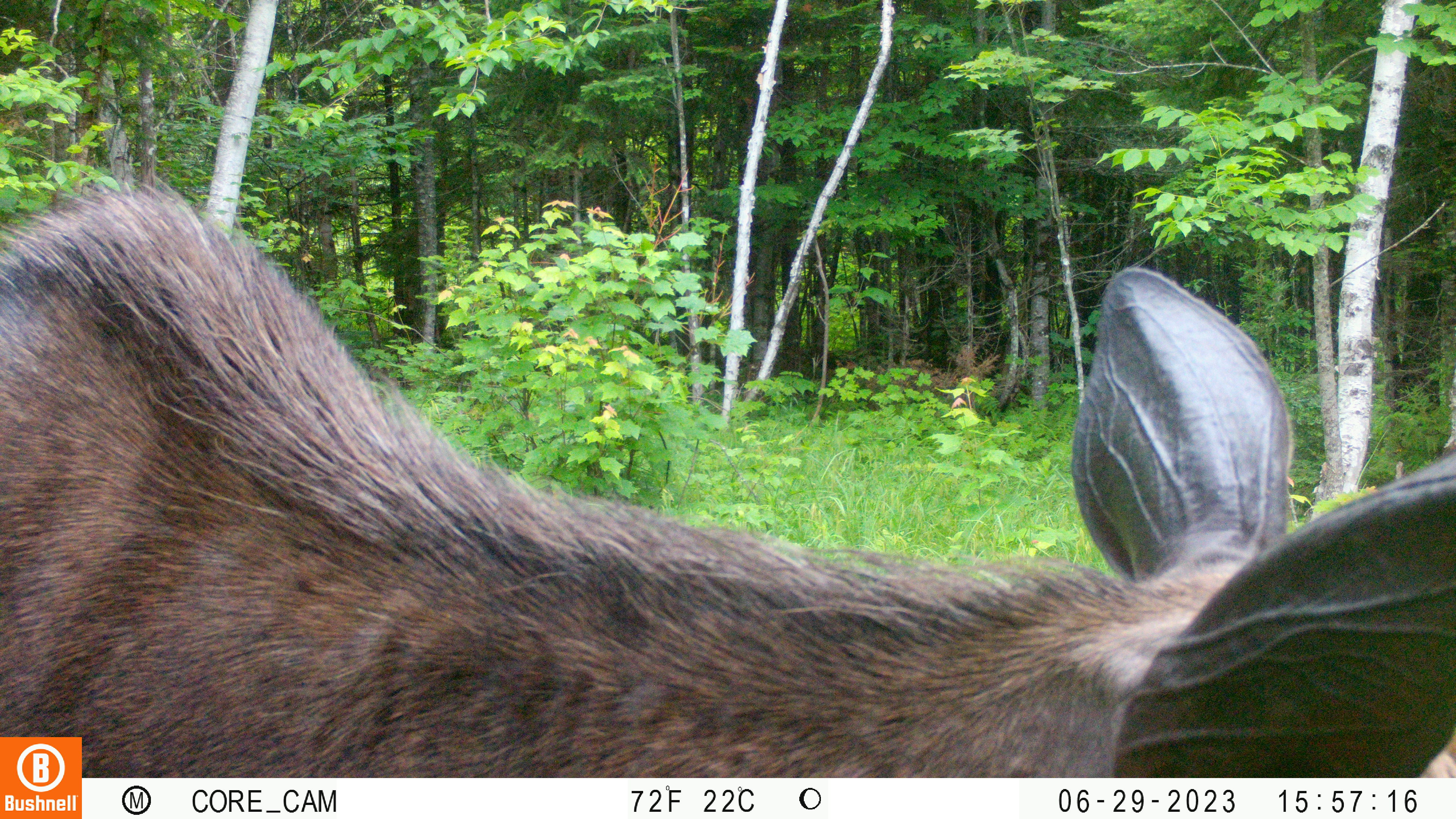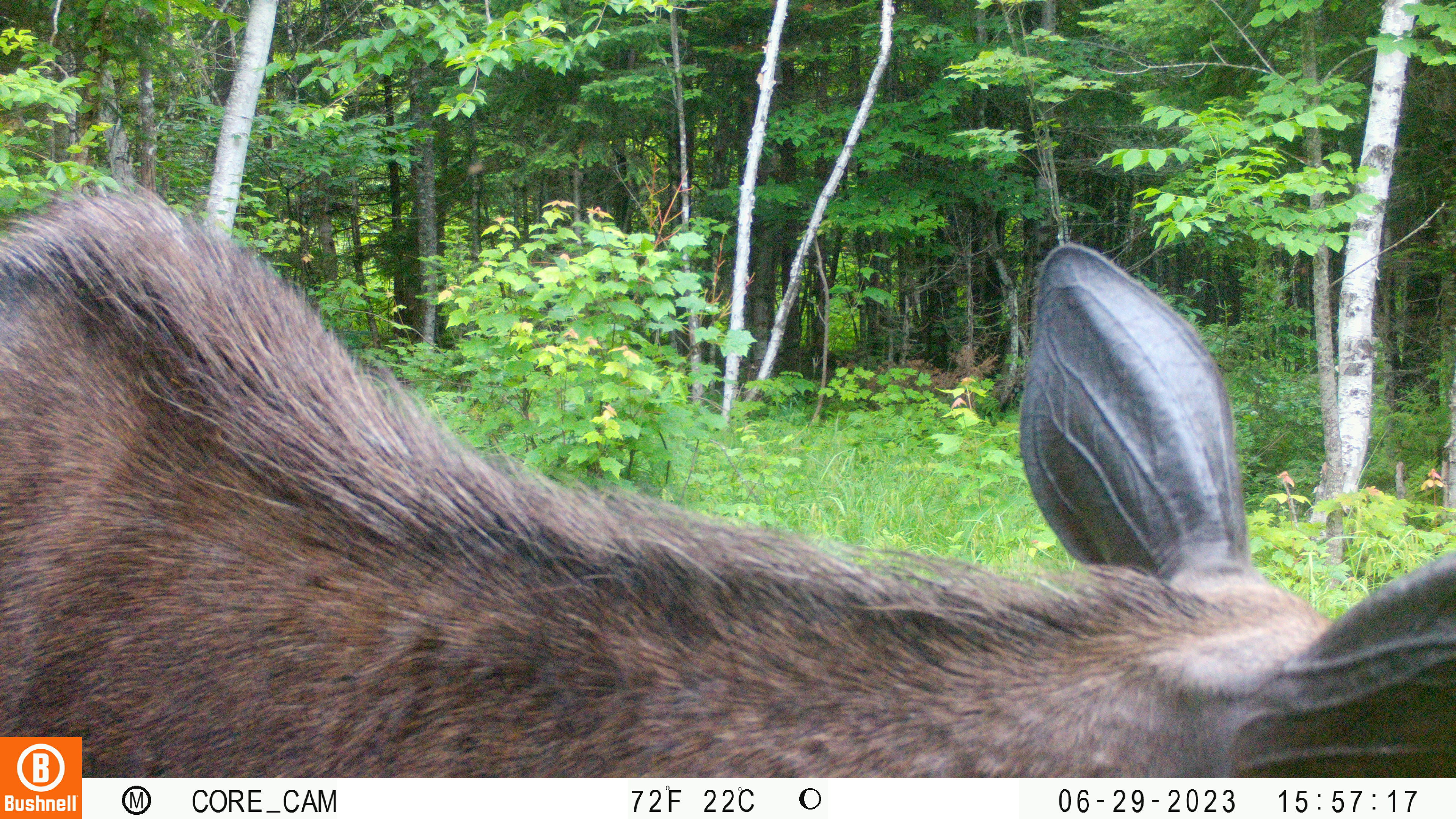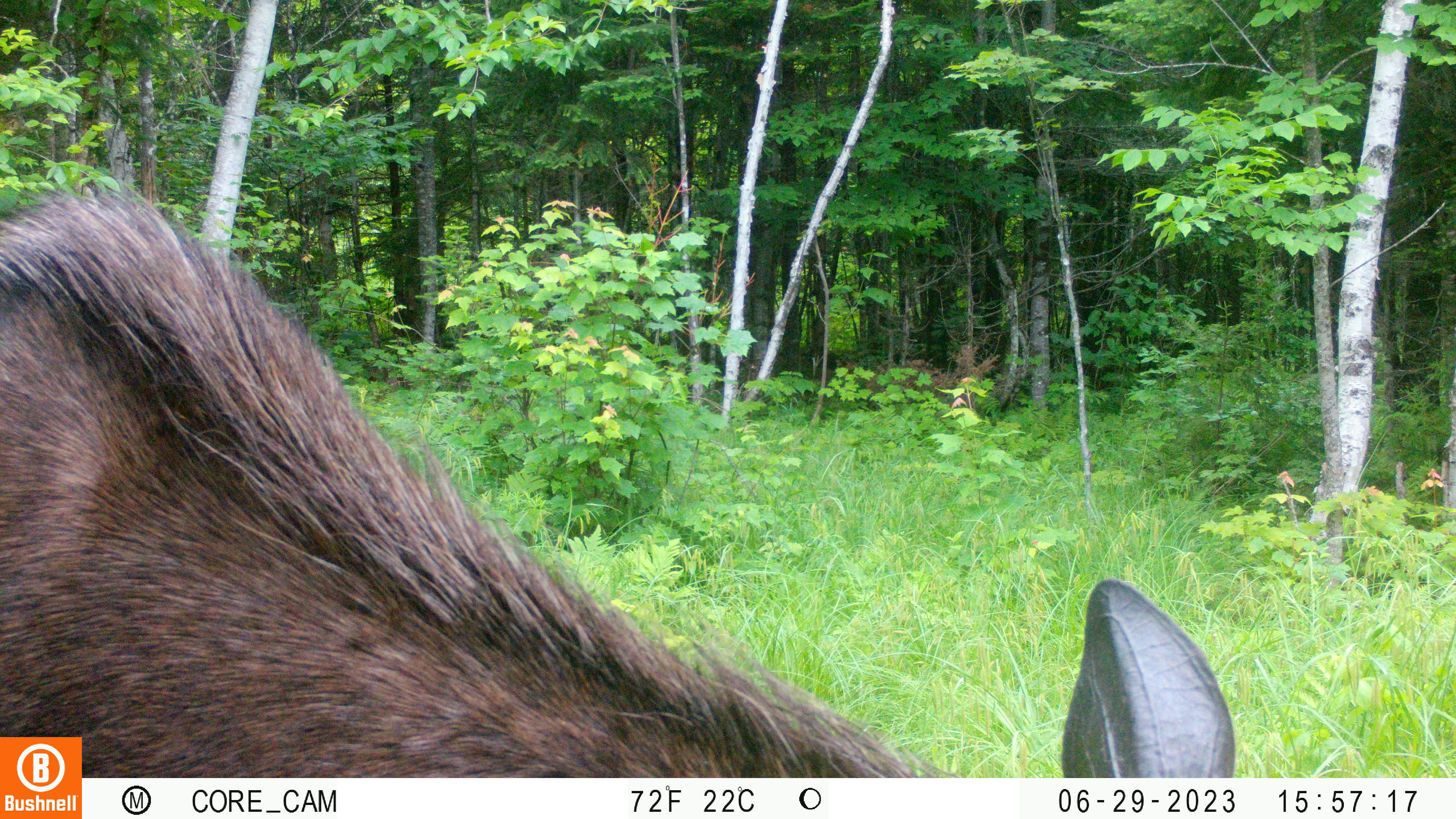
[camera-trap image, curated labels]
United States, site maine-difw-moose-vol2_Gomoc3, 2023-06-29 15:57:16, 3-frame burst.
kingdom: Animalia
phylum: Chordata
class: Mammalia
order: Artiodactyla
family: Cervidae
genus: Alces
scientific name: Alces alces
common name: moose